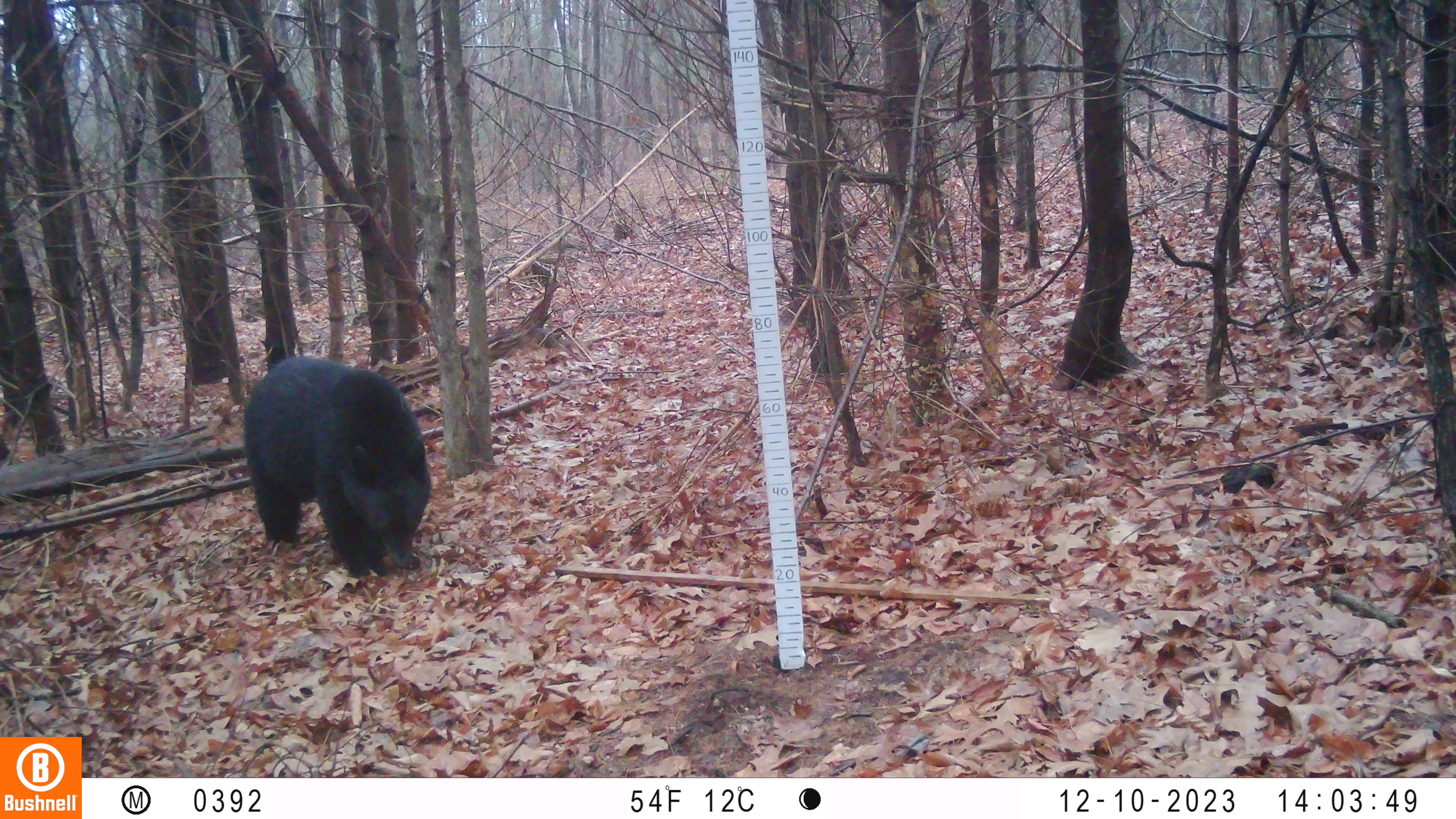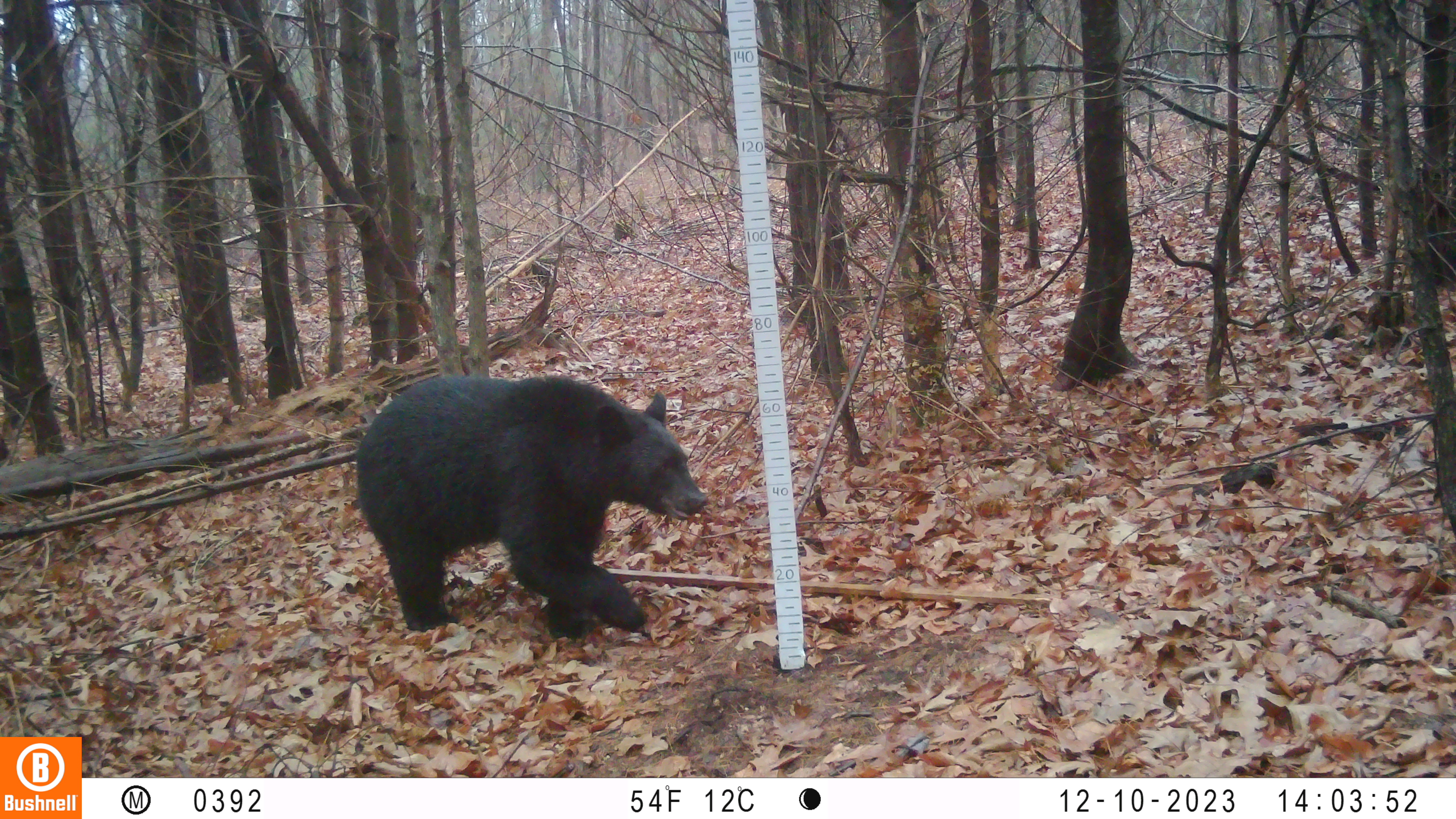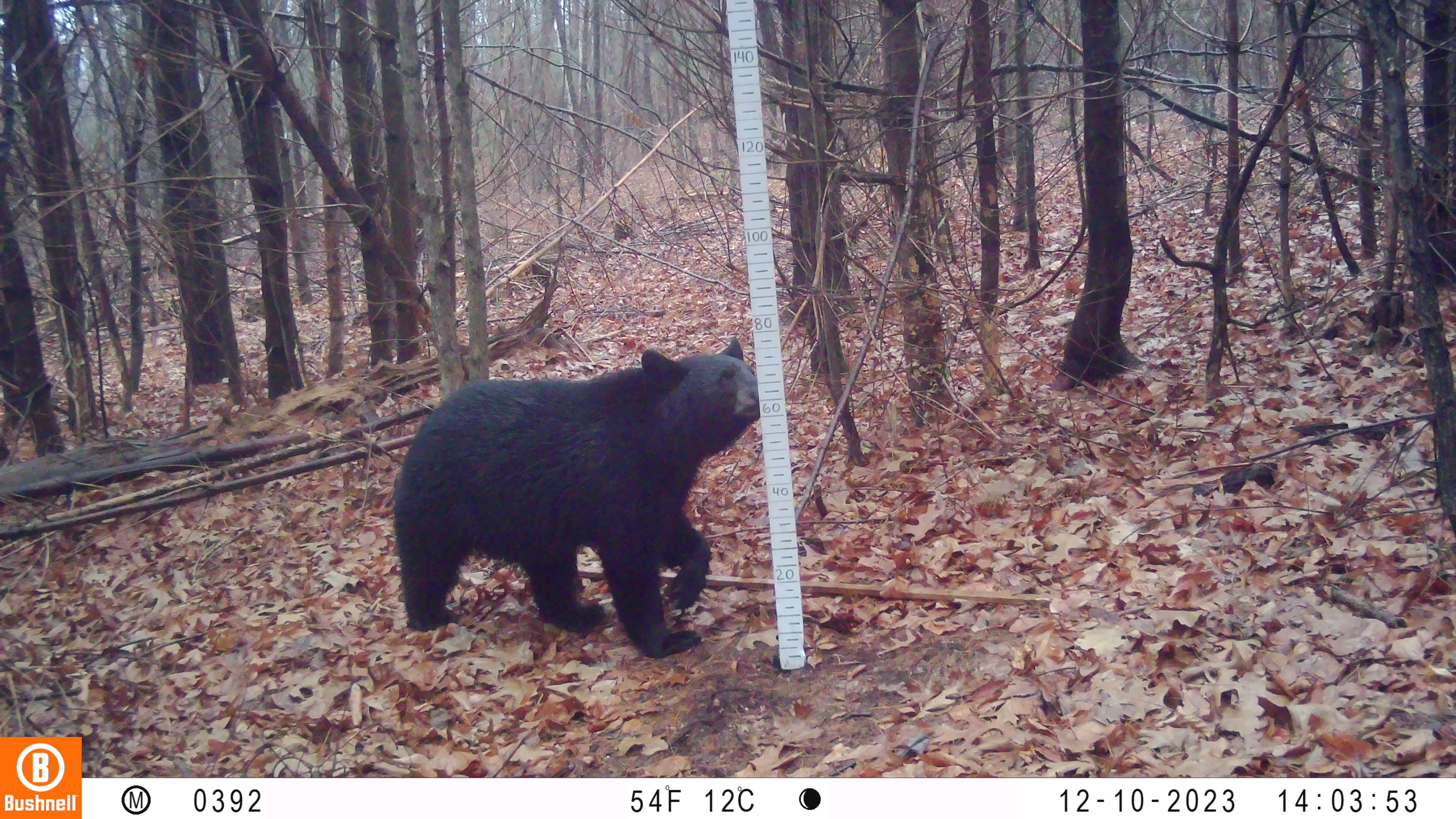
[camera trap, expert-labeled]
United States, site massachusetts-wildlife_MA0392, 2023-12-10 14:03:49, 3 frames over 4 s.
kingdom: Animalia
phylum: Chordata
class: Mammalia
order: Carnivora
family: Ursidae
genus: Ursus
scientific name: Ursus americanus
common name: black bear